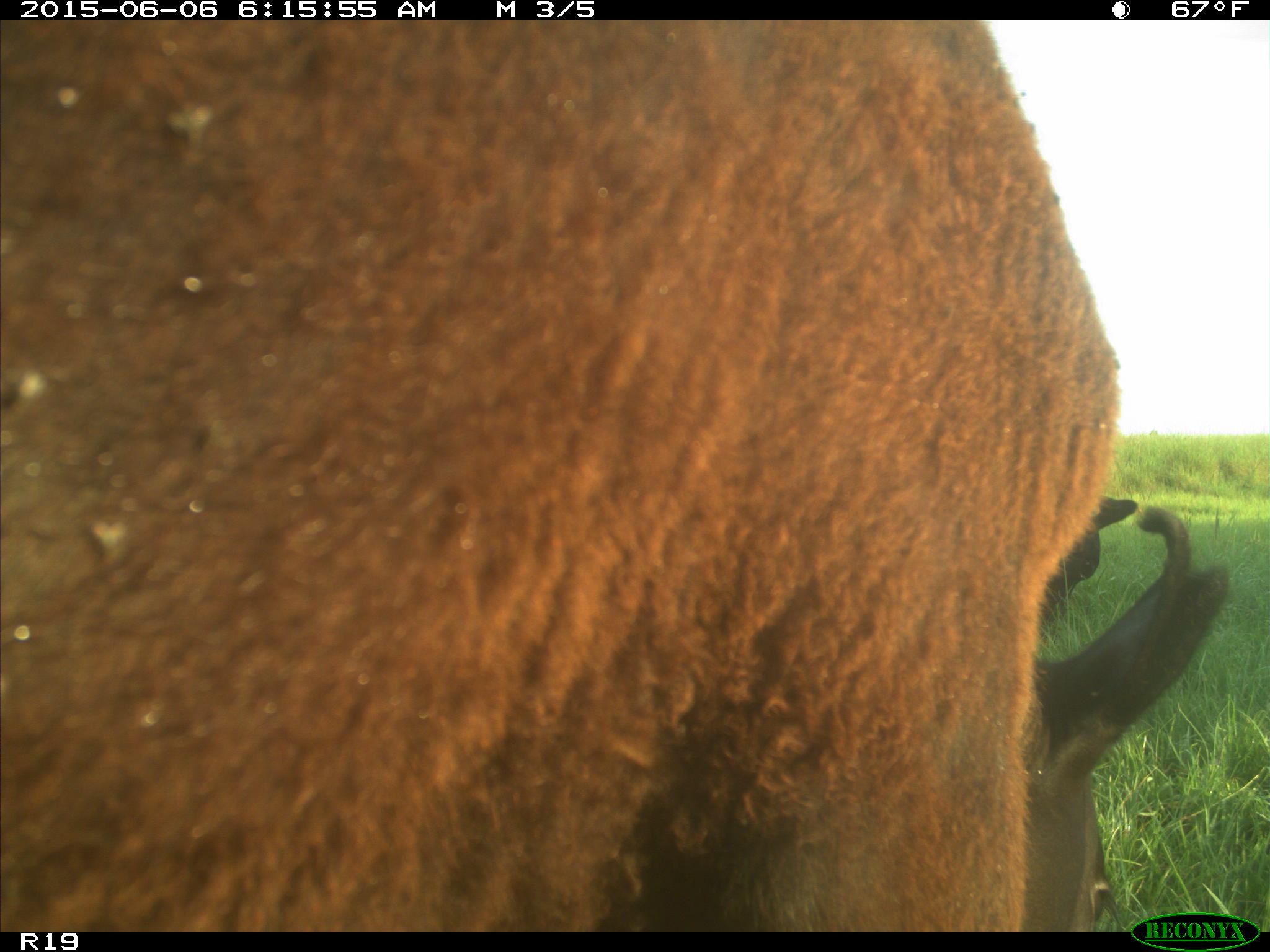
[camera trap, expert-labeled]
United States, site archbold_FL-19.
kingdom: Animalia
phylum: Chordata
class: Mammalia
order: Artiodactyla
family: Bovidae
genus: Bos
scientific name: Bos taurus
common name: domestic cow